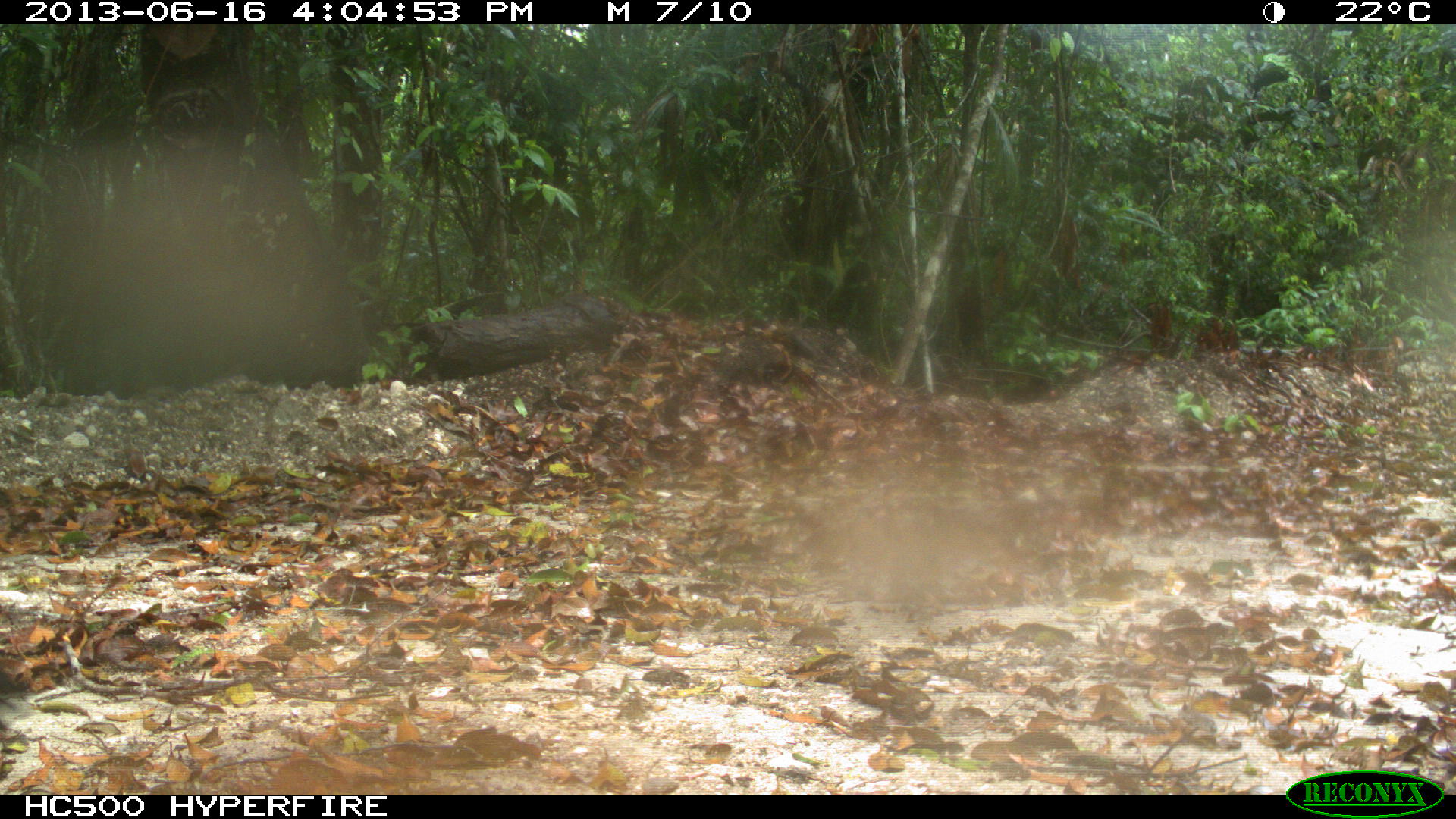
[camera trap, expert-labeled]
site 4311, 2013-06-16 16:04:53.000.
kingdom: Animalia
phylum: Chordata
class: Aves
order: Galliformes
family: Cracidae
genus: Crax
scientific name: Crax rubra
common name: great curassow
Crax rubra (great curassow), count 1, sex male.